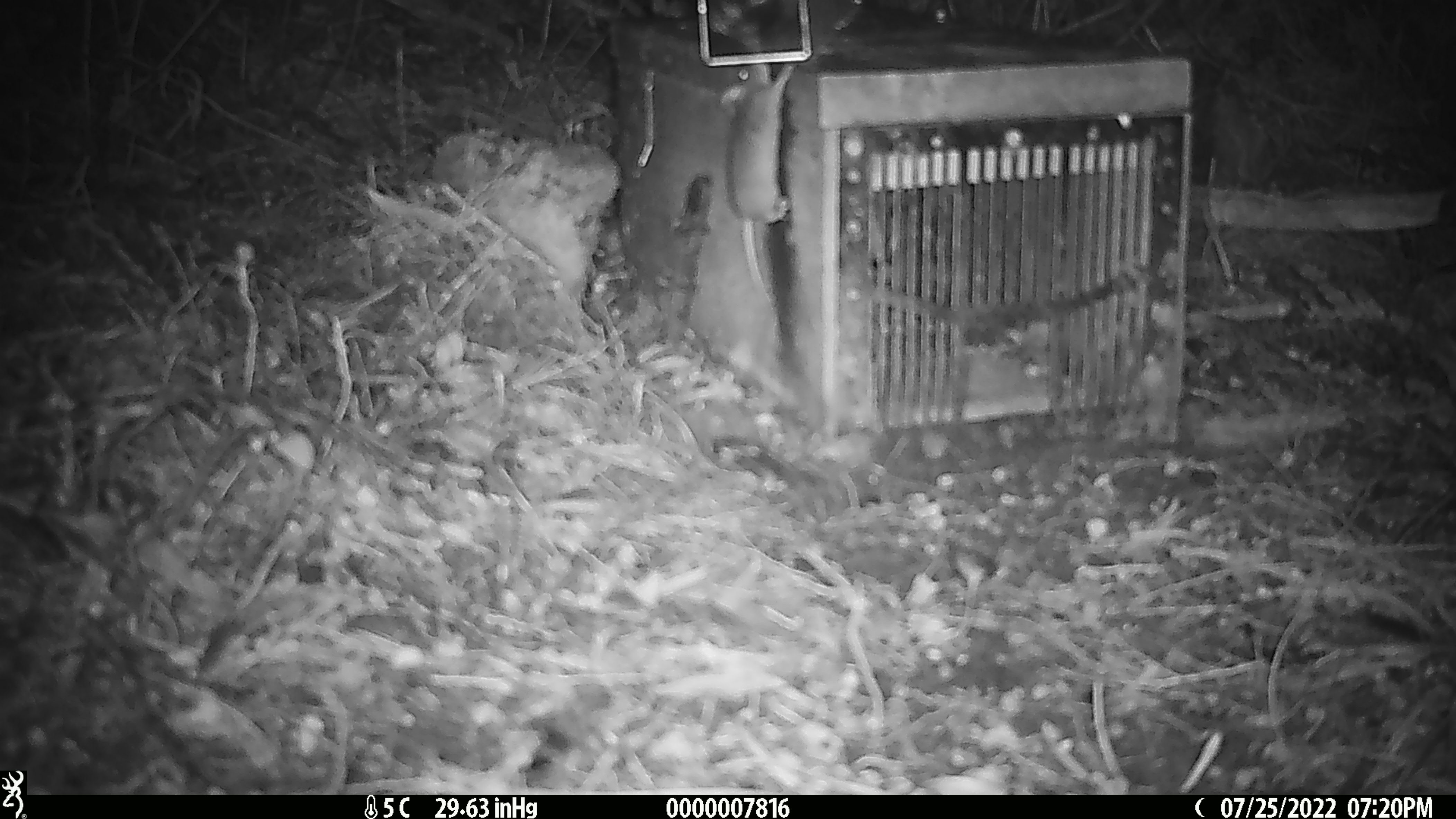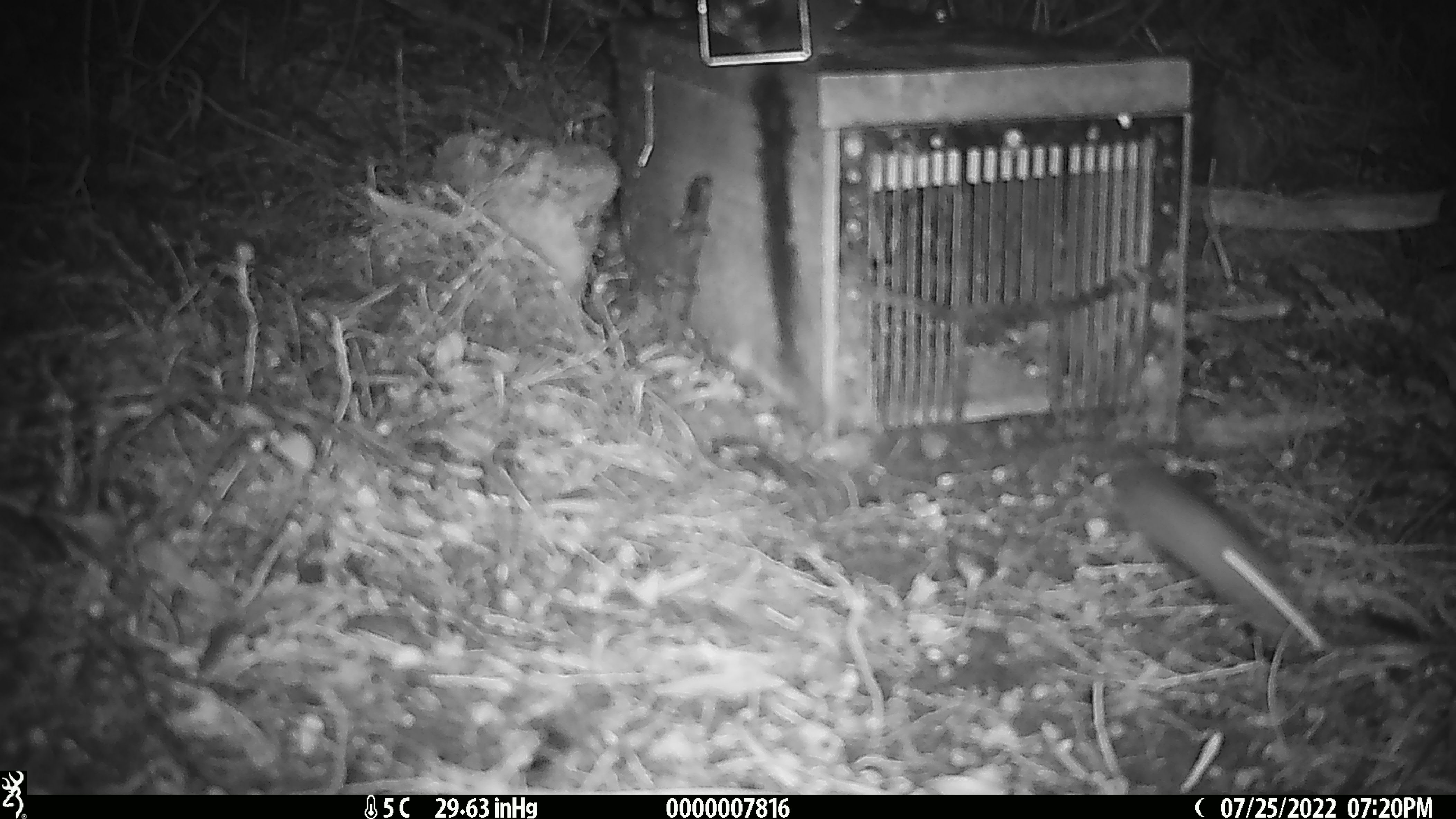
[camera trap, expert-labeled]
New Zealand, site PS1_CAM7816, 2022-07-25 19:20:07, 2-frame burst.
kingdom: Animalia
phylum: Chordata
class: Mammalia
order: Rodentia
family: Muridae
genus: Mus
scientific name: Mus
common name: mouse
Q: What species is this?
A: Mouse (Mus).